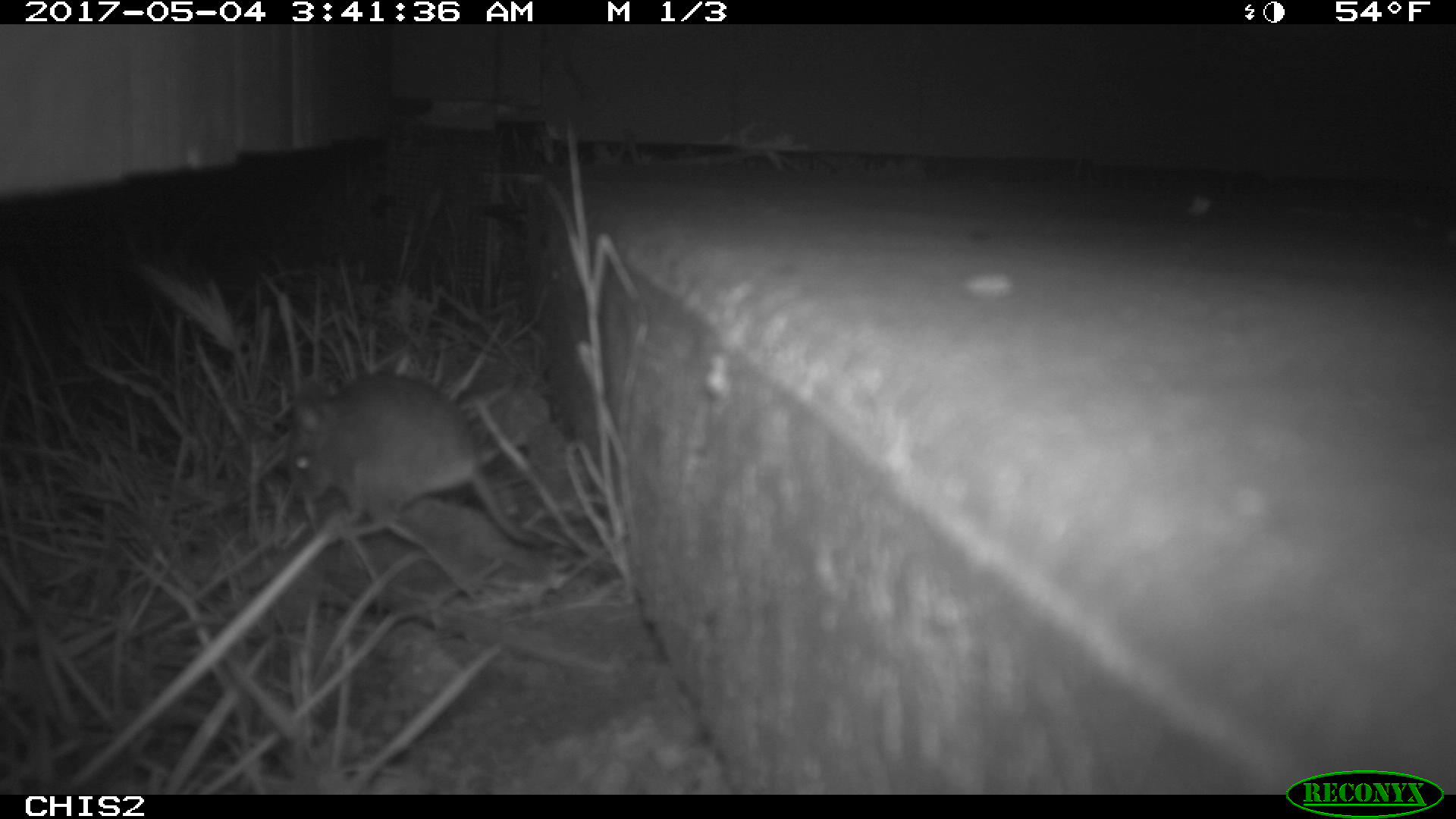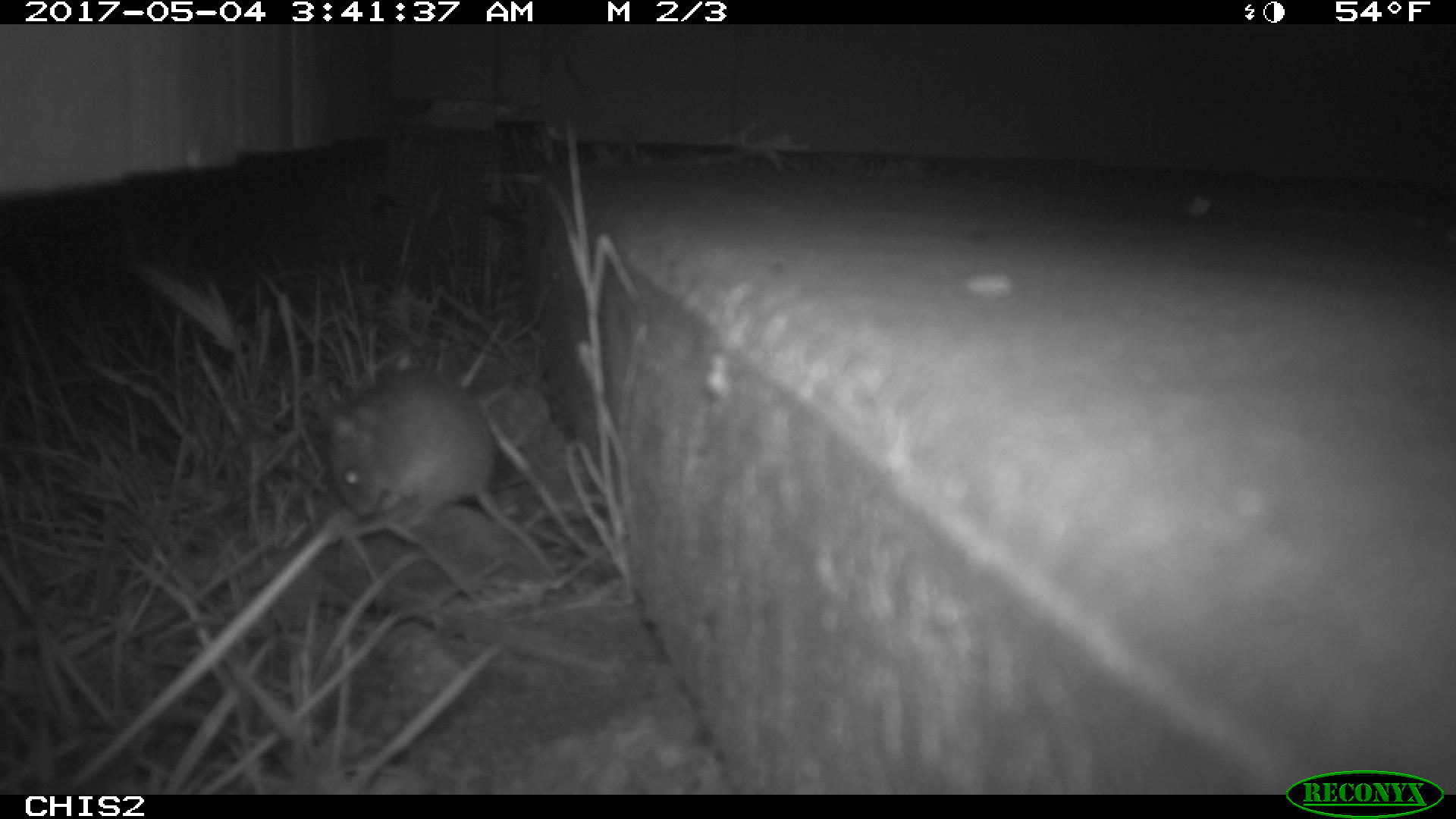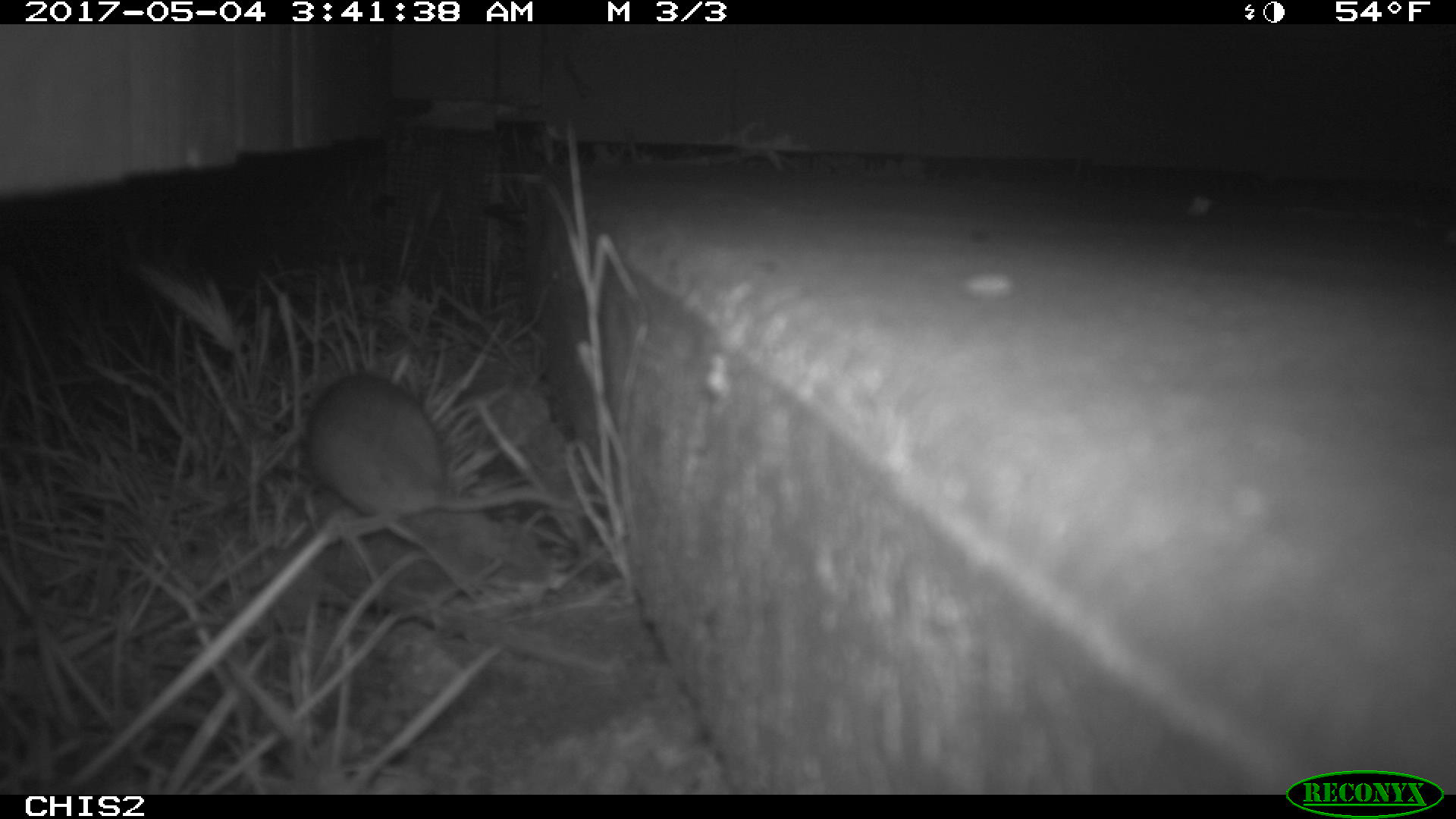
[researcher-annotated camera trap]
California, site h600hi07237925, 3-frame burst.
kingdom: Animalia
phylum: Chordata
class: Mammalia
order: Rodentia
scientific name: Rodentia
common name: rodent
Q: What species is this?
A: Rodent (Rodentia).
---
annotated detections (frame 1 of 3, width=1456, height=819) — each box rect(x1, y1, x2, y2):
rodent: rect(286, 373, 542, 545)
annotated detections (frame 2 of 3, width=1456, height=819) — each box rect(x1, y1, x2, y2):
rodent: rect(325, 369, 559, 582)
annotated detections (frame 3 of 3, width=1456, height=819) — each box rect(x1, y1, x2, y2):
rodent: rect(309, 375, 585, 532)